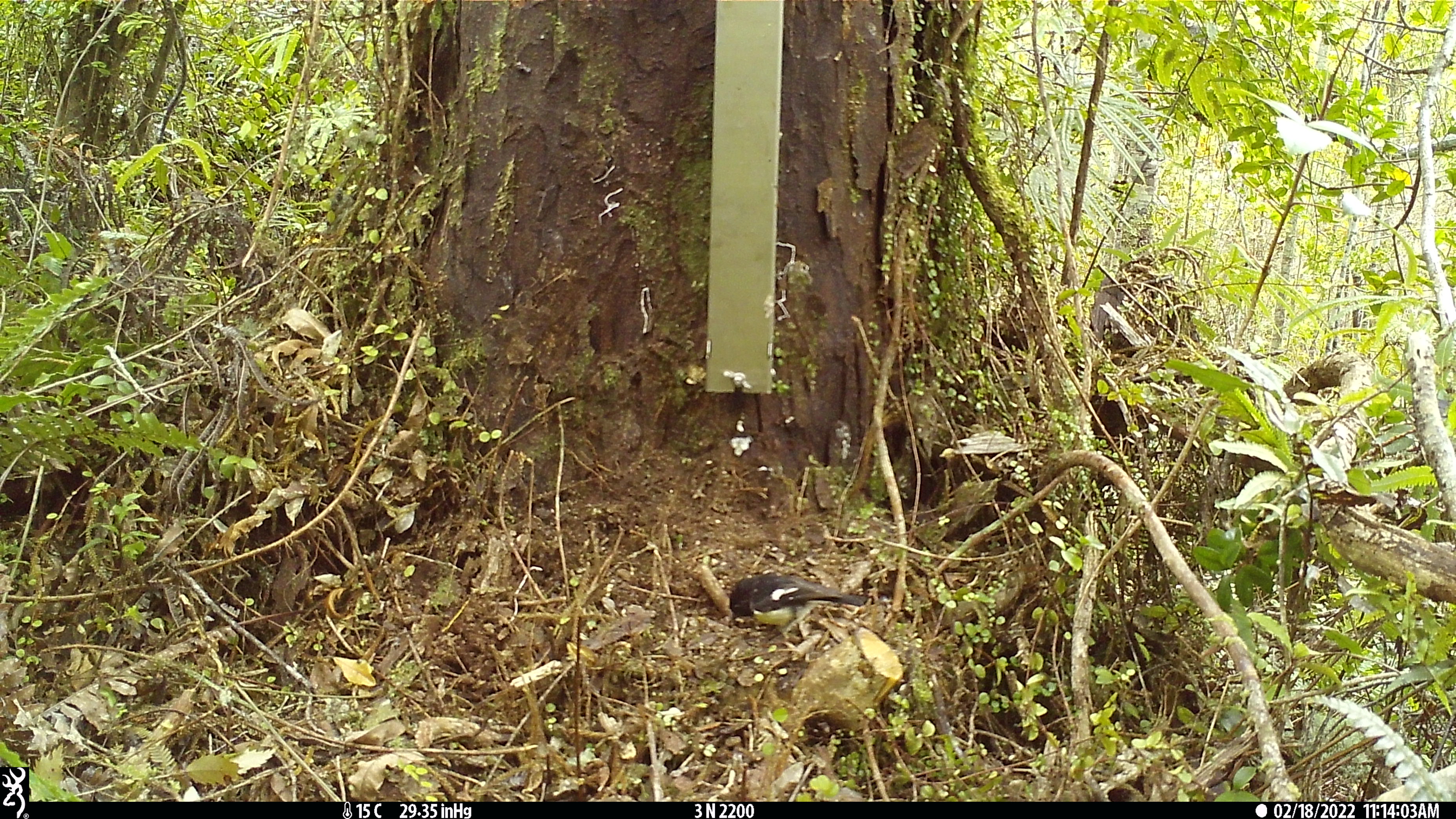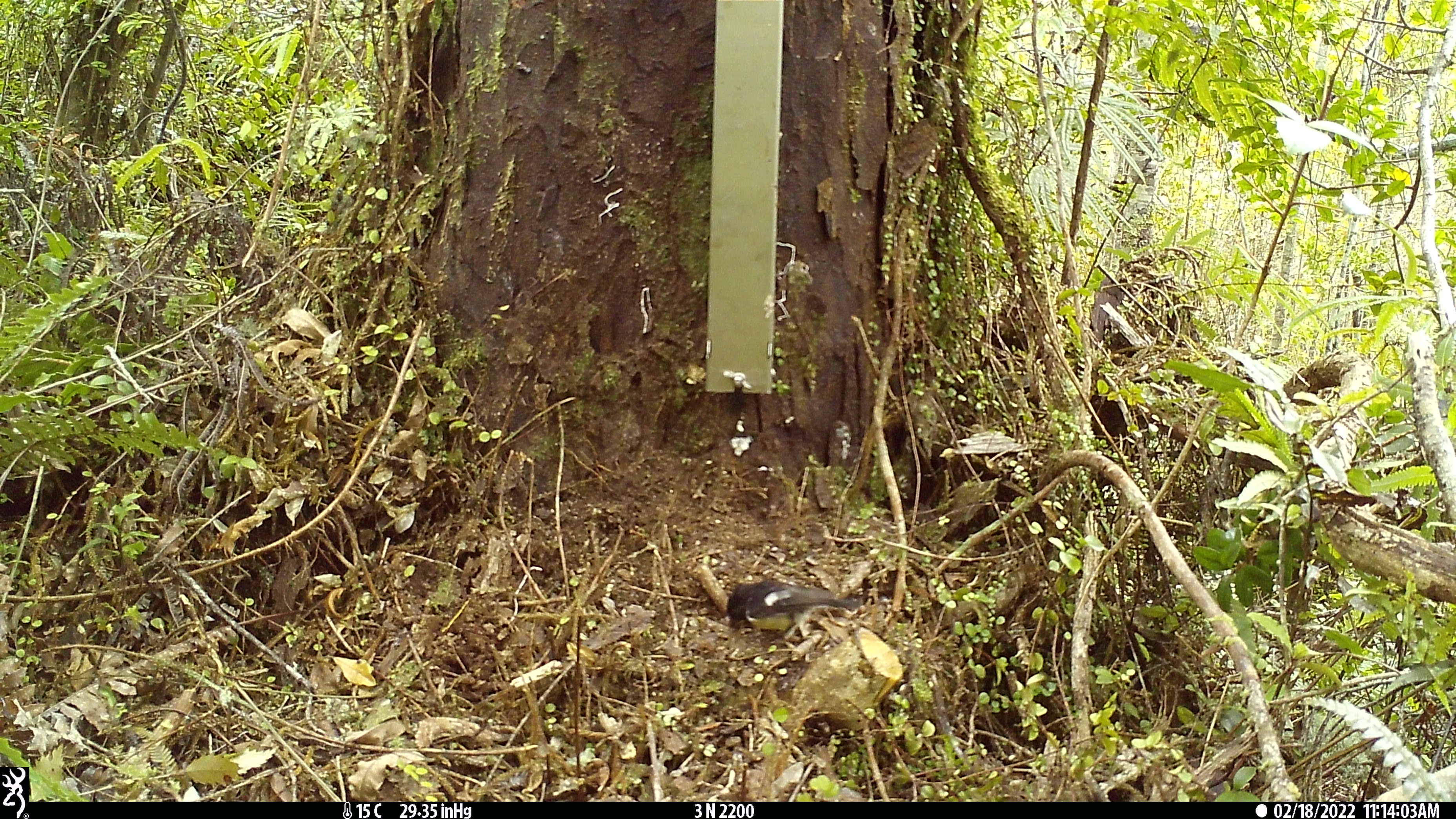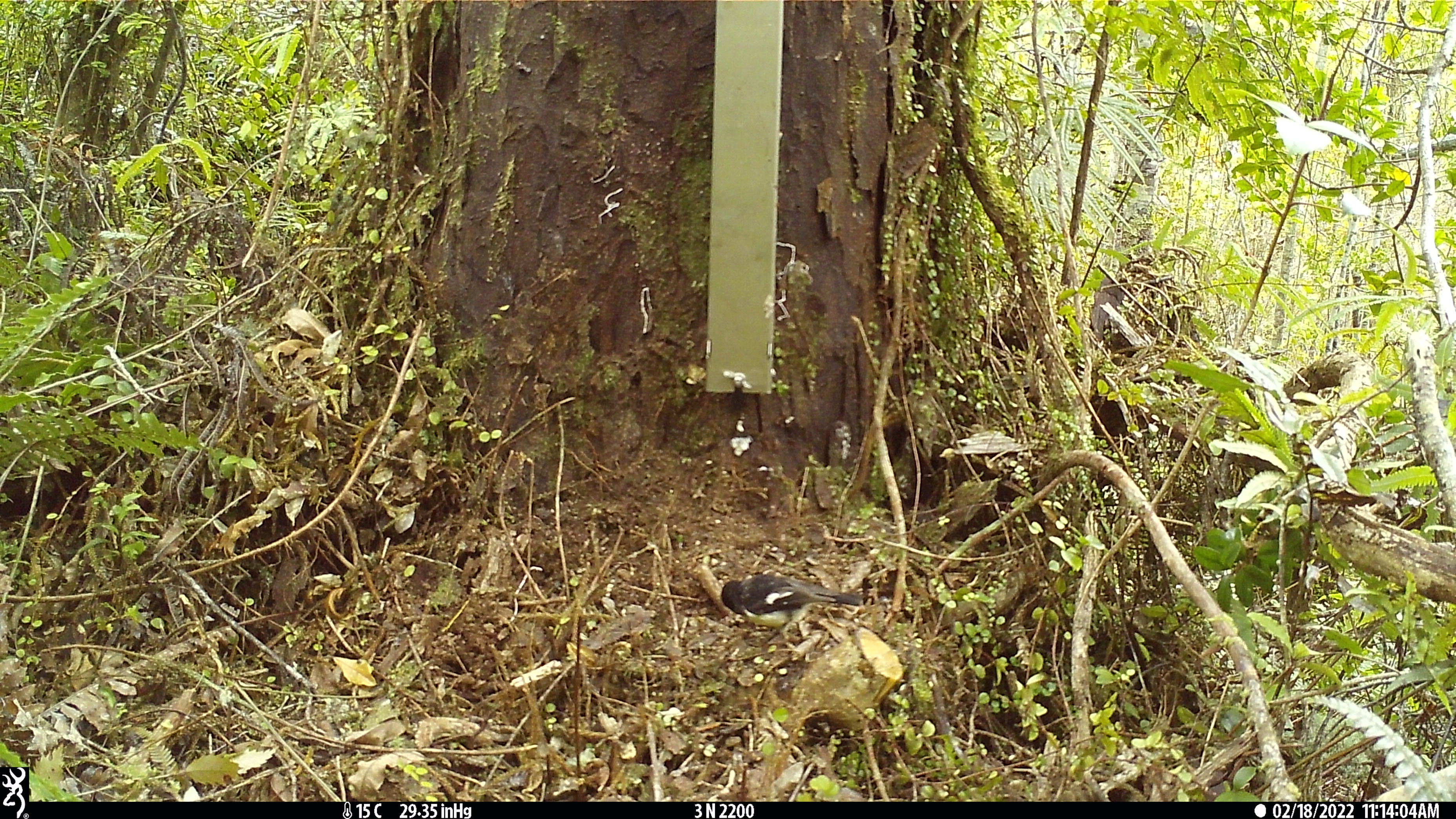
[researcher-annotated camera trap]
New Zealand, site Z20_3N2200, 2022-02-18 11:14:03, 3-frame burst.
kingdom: Animalia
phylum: Chordata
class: Aves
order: Passeriformes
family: Petroicidae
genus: Petroica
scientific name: Petroica macrocephala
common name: tomtit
Tomtit (Petroica macrocephala).